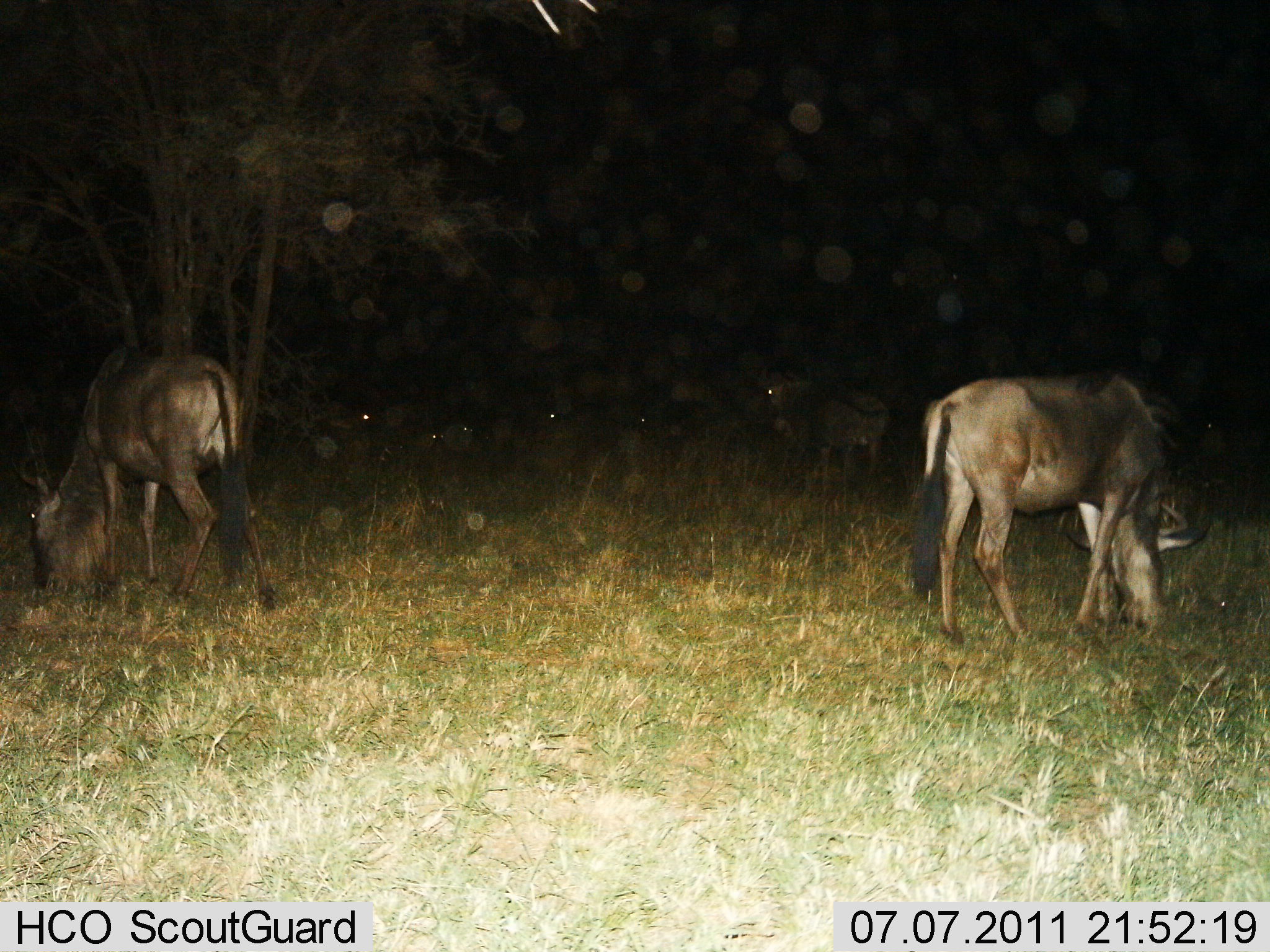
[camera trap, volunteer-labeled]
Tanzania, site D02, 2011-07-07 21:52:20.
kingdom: Animalia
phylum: Chordata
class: Mammalia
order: Artiodactyla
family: Bovidae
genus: Connochaetes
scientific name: Connochaetes taurinus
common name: blue wildebeest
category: wildebeest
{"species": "wildebeest (blue wildebeest) (Connochaetes taurinus)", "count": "3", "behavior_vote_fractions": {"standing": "15%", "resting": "8%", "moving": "0%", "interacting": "0%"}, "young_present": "0%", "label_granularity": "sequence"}